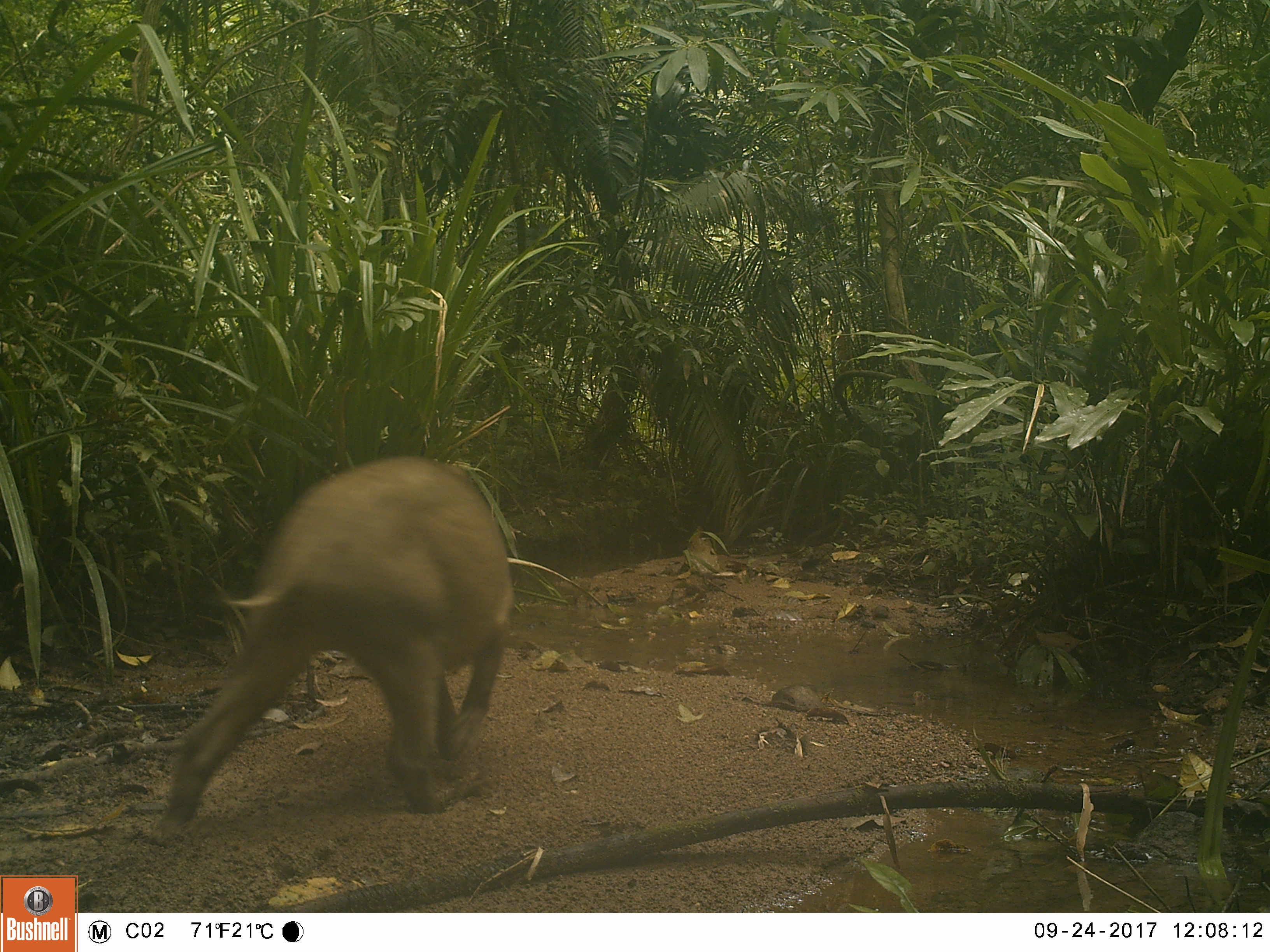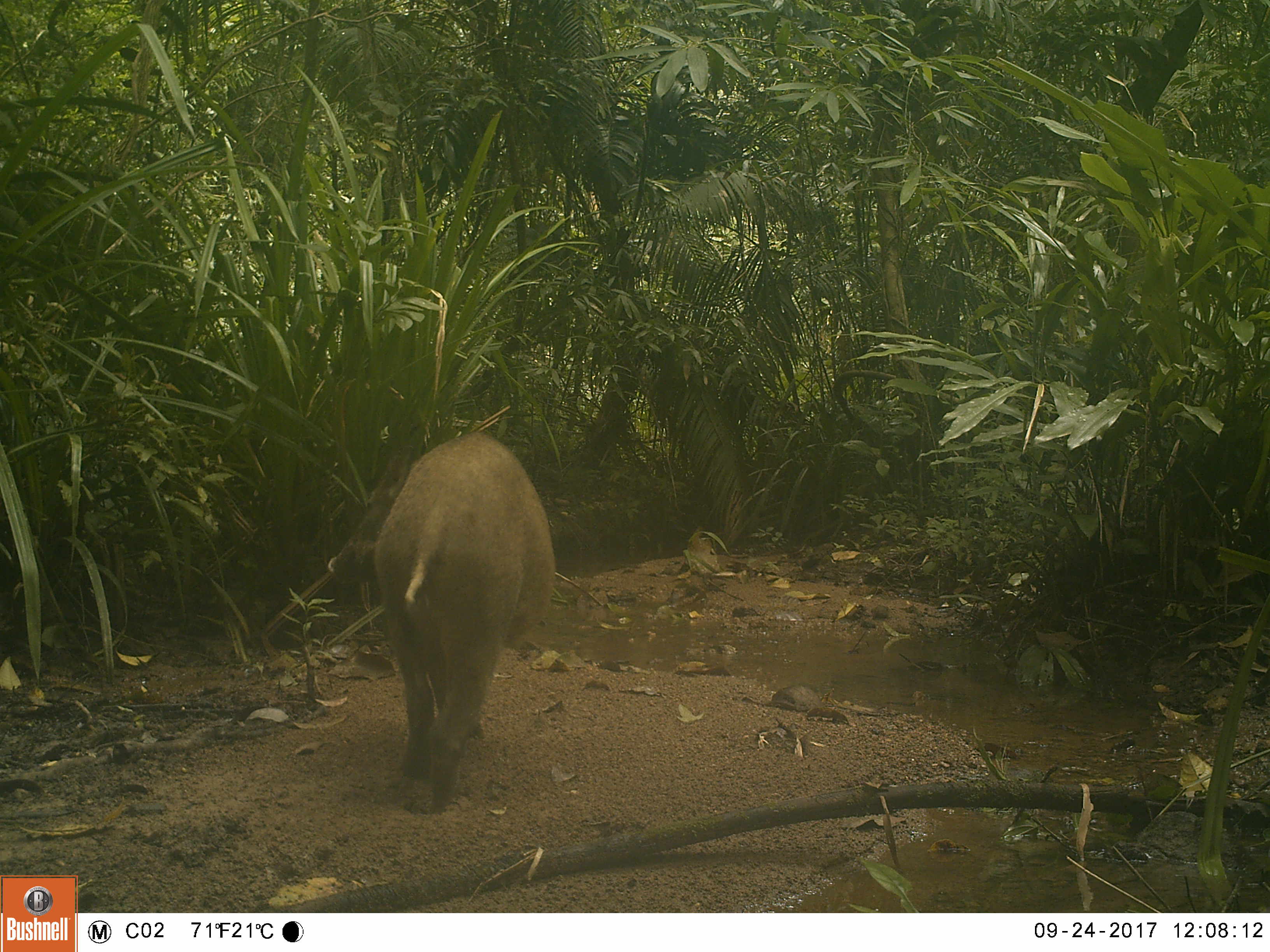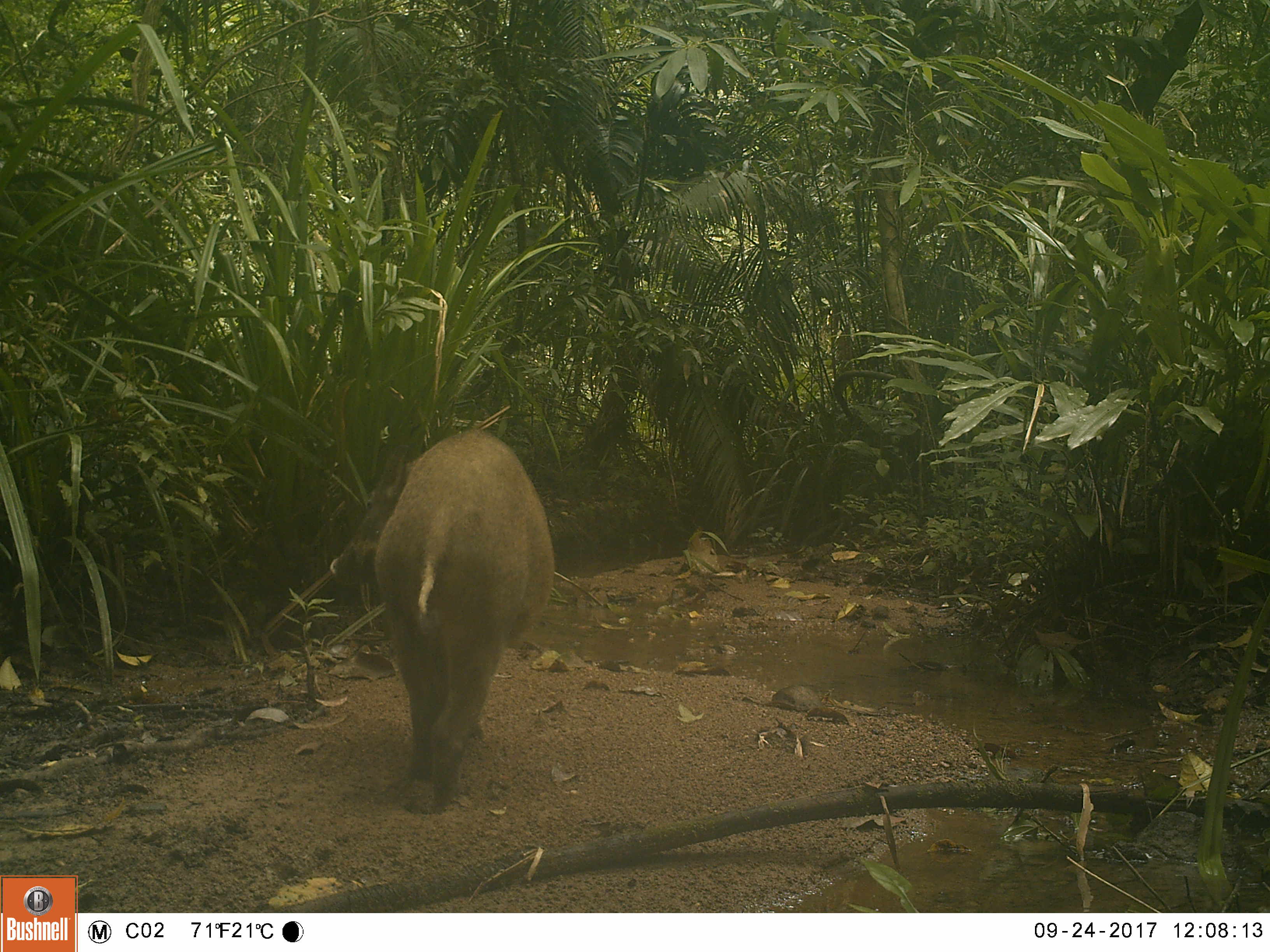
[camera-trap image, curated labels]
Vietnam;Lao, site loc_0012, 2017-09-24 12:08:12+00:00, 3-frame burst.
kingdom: Animalia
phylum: Chordata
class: Mammalia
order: Artiodactyla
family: Suidae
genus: Sus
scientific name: Sus scrofa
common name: eurasian wild pig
Eurasian wild pig (Sus scrofa). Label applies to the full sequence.